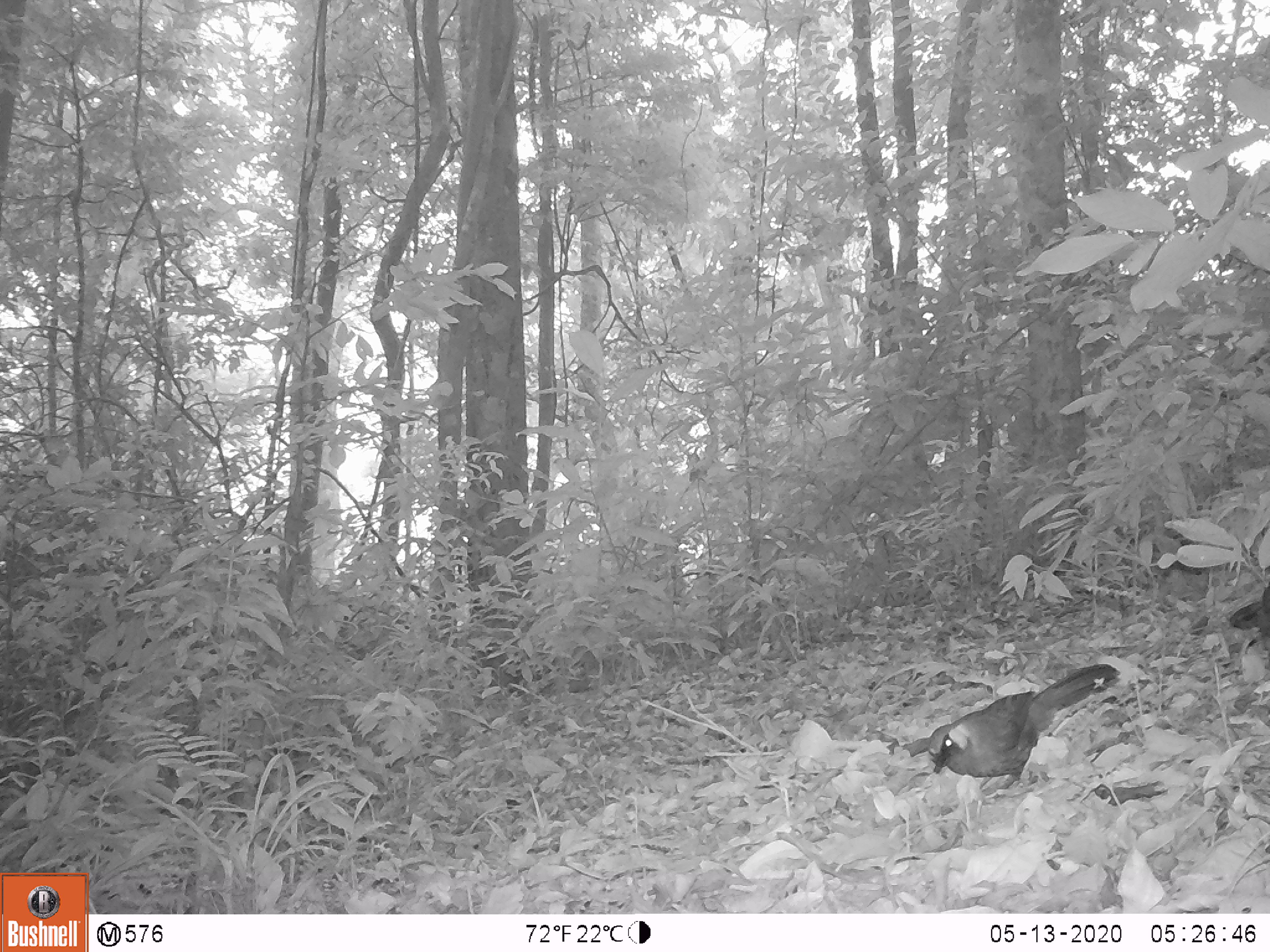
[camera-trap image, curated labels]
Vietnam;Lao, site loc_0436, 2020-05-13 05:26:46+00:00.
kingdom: Animalia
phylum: Chordata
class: Aves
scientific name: Aves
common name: bird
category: unidentified bird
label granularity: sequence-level